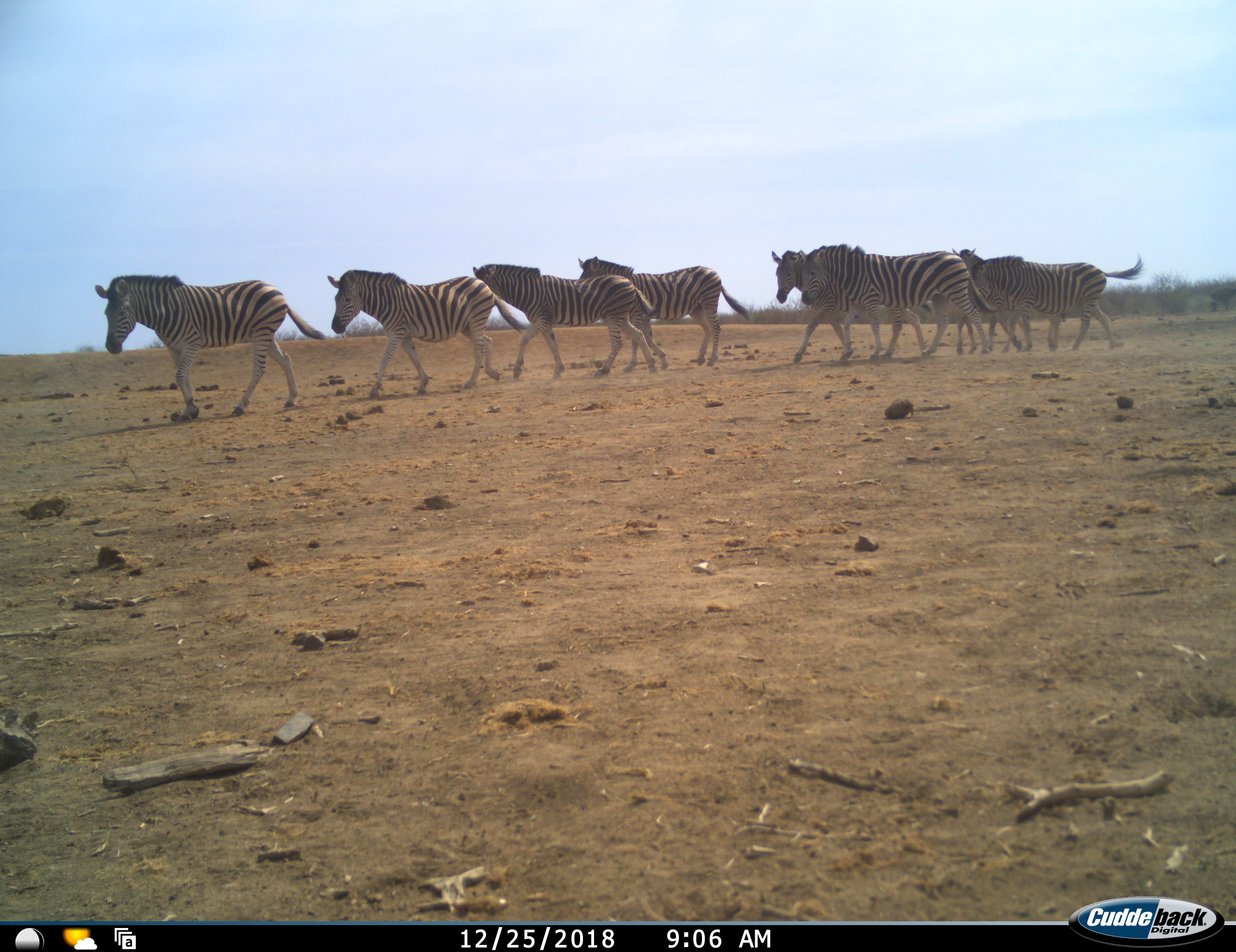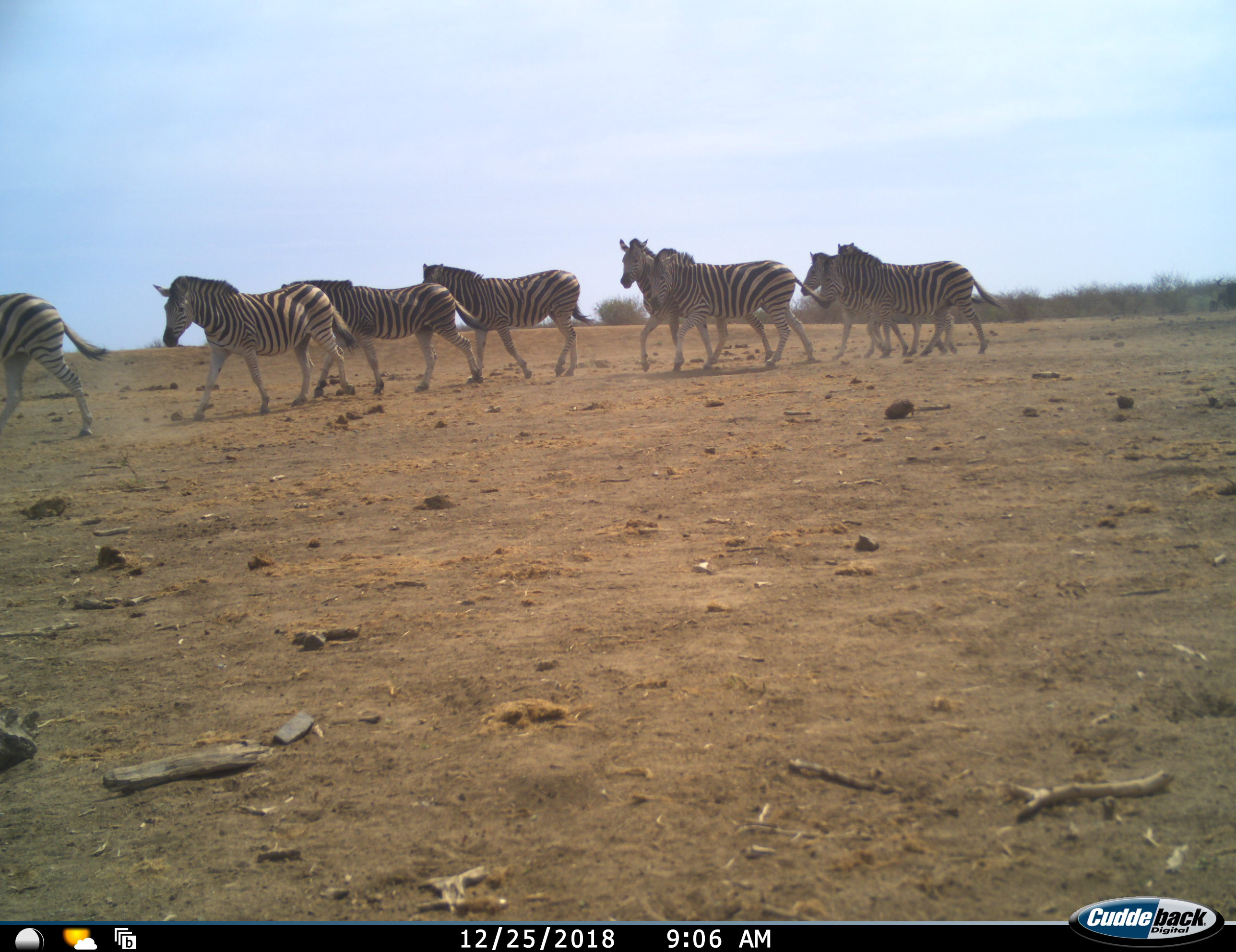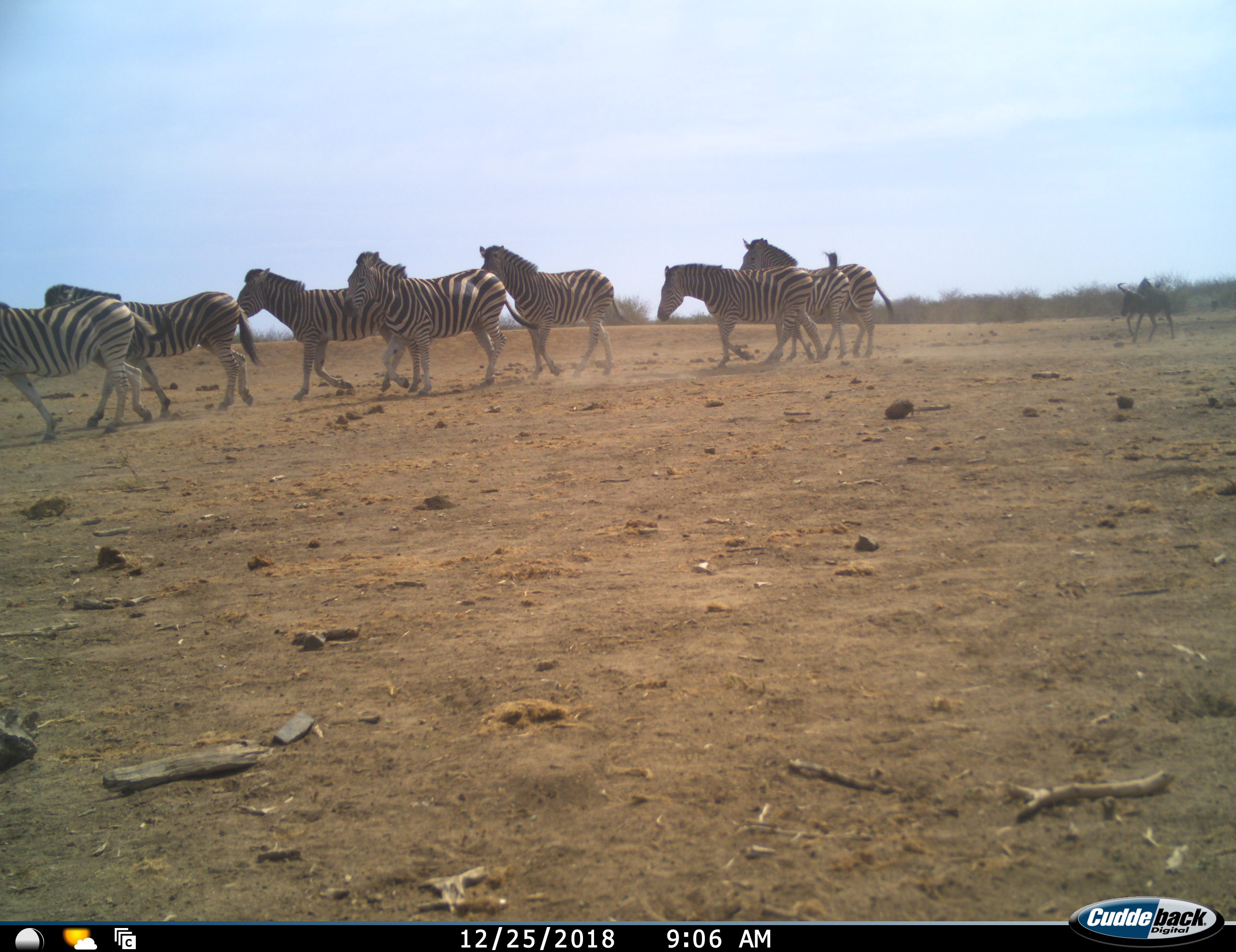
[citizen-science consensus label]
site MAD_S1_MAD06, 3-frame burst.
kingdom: Animalia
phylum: Chordata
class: Mammalia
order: Perissodactyla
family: Equidae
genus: Equus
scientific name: Equus quagga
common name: plains zebra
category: zebraplains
Zebraplains (plains zebra) (Equus quagga), count 8. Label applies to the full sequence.